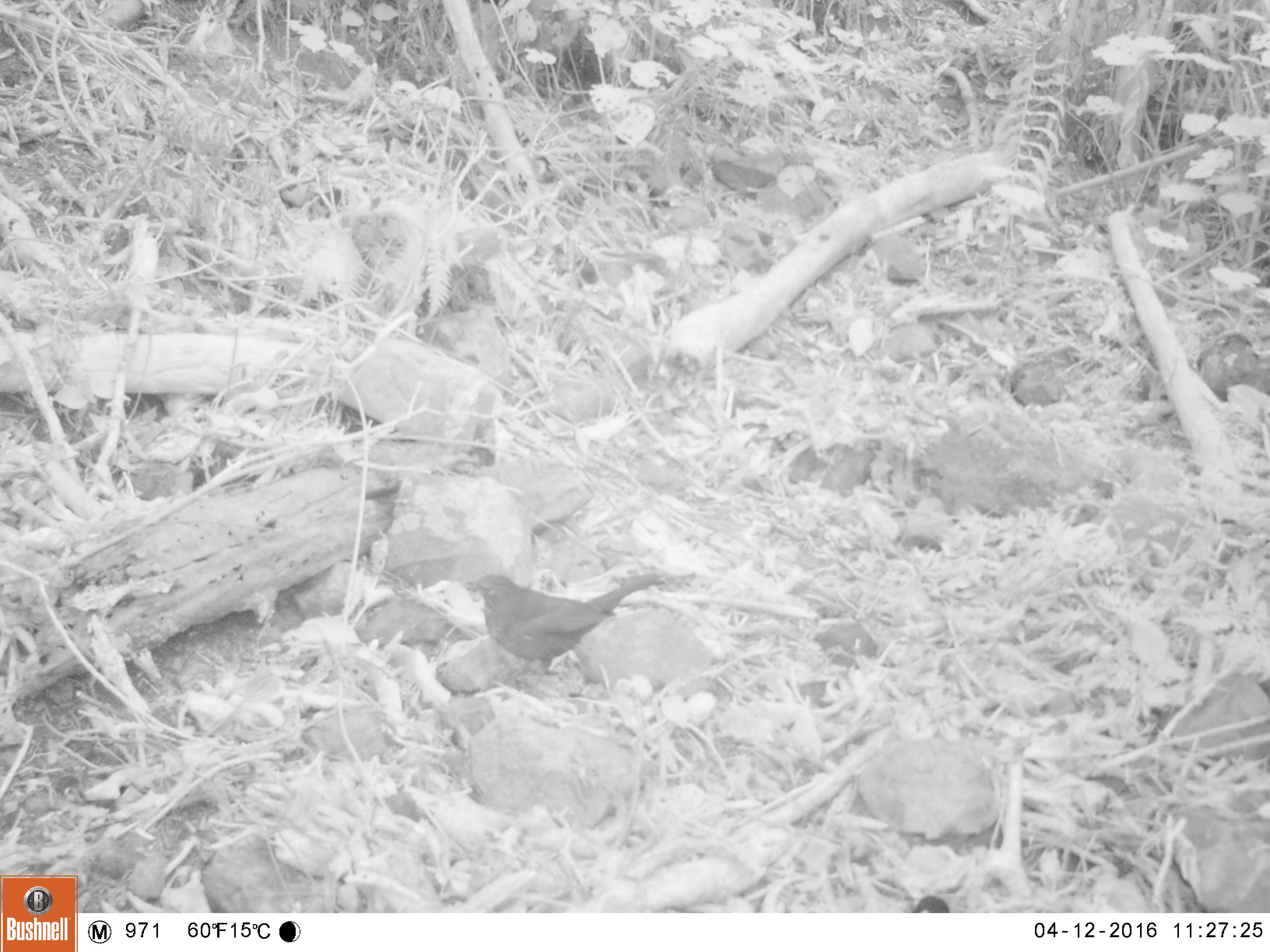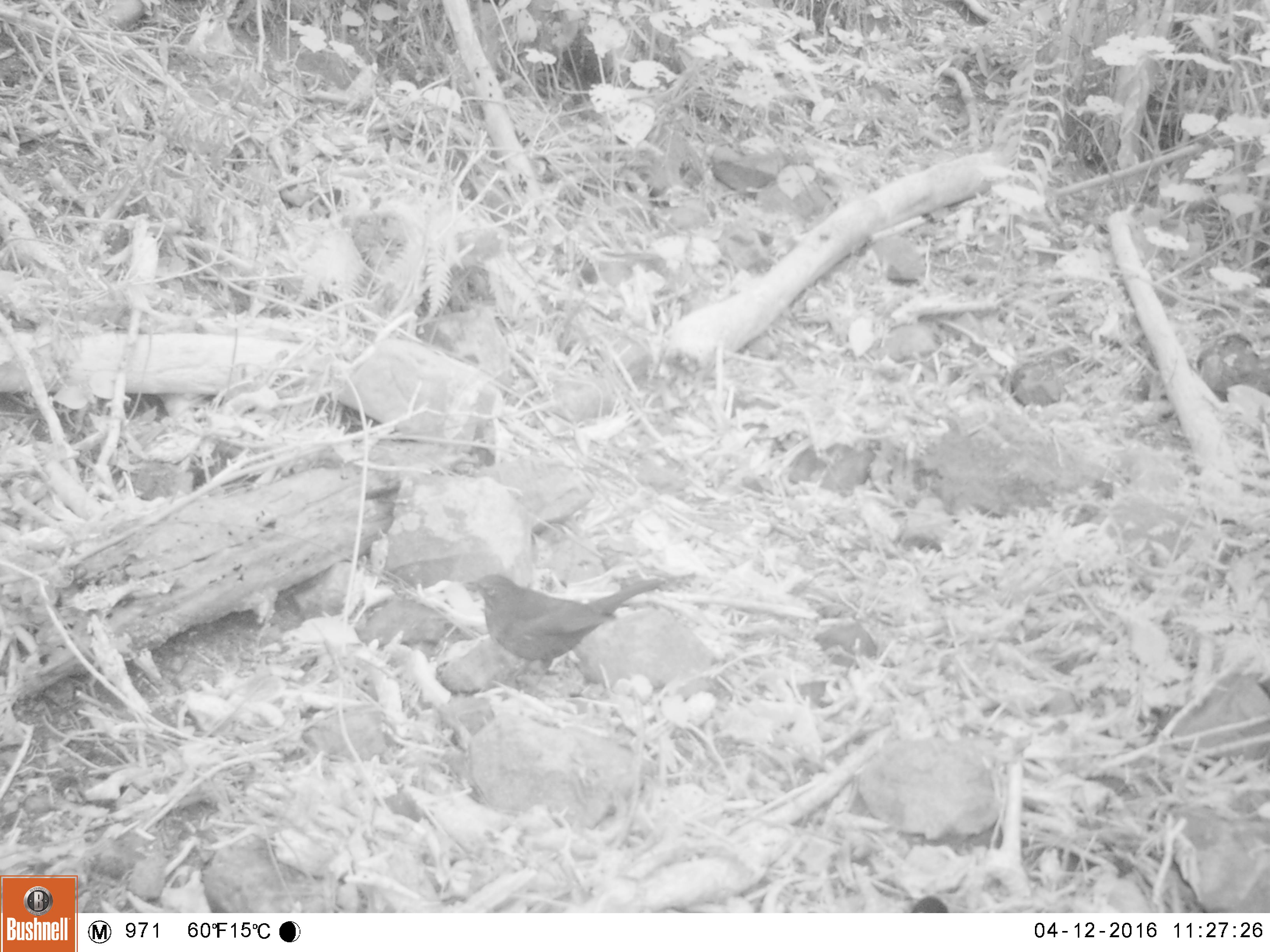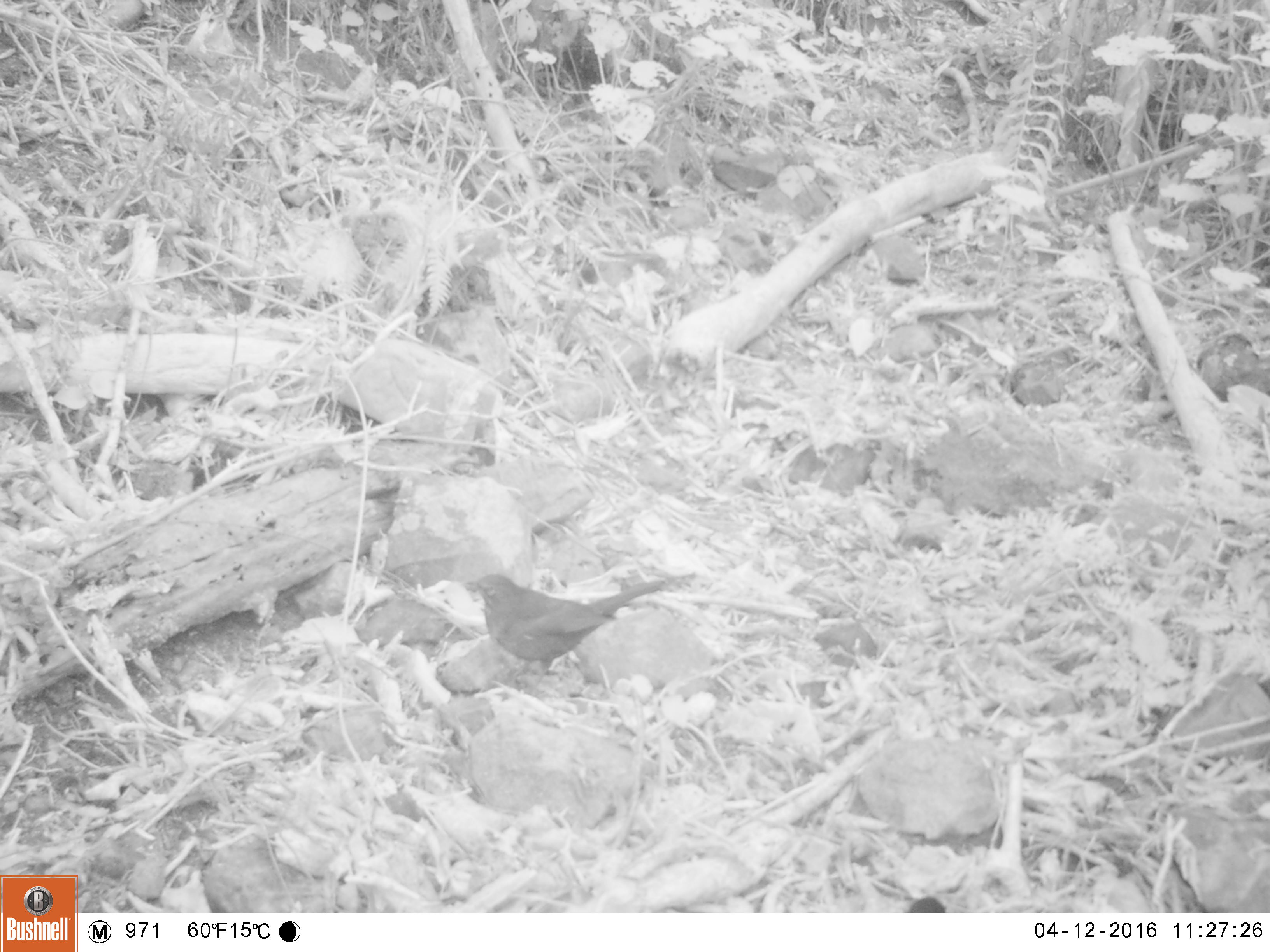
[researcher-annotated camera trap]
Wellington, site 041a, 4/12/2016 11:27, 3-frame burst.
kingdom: Animalia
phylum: Chordata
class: Aves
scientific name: Aves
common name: bird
Bird (Aves).